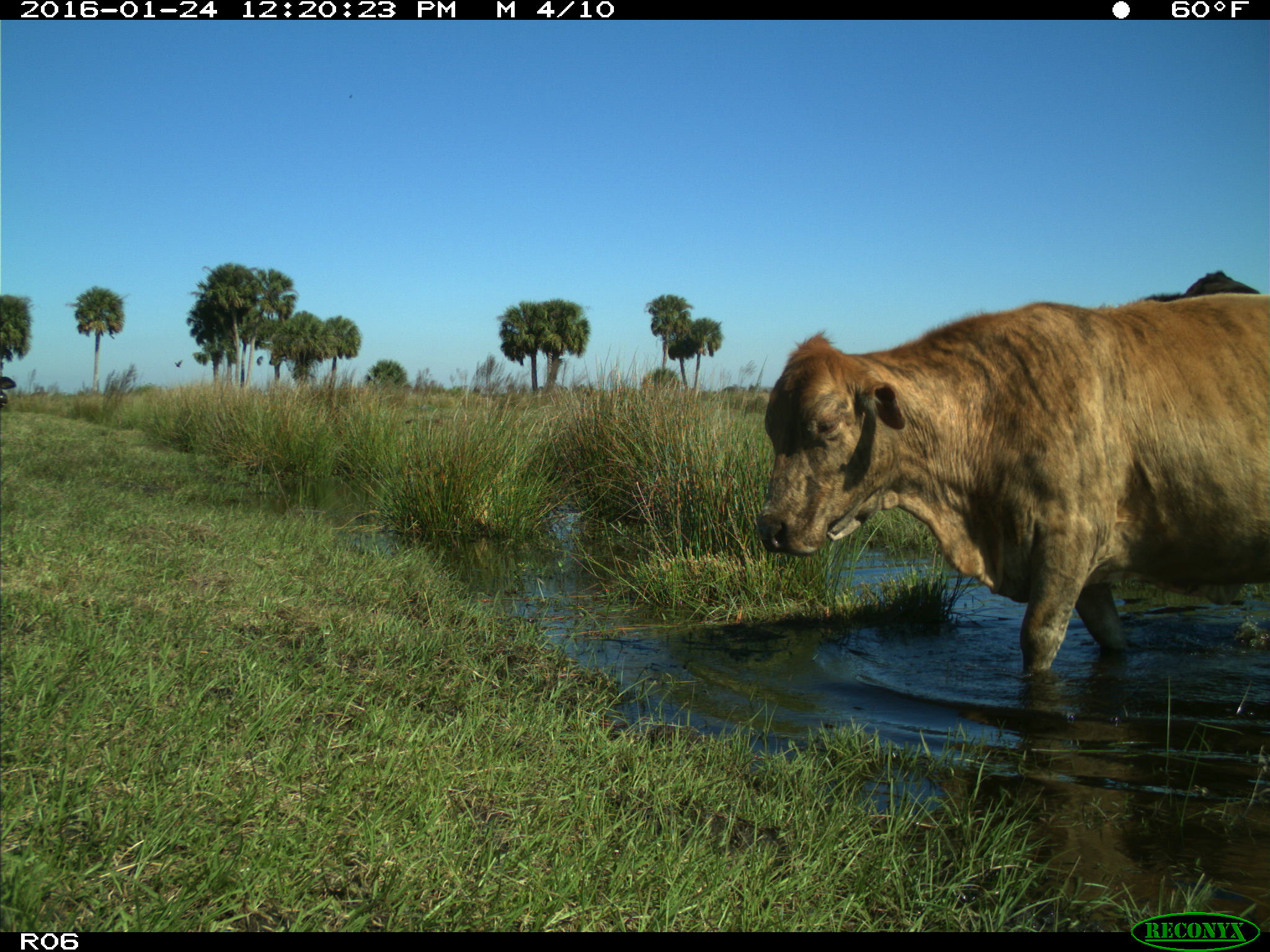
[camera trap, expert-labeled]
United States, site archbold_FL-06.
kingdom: Animalia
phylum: Chordata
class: Mammalia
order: Artiodactyla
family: Bovidae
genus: Bos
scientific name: Bos taurus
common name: domestic cow